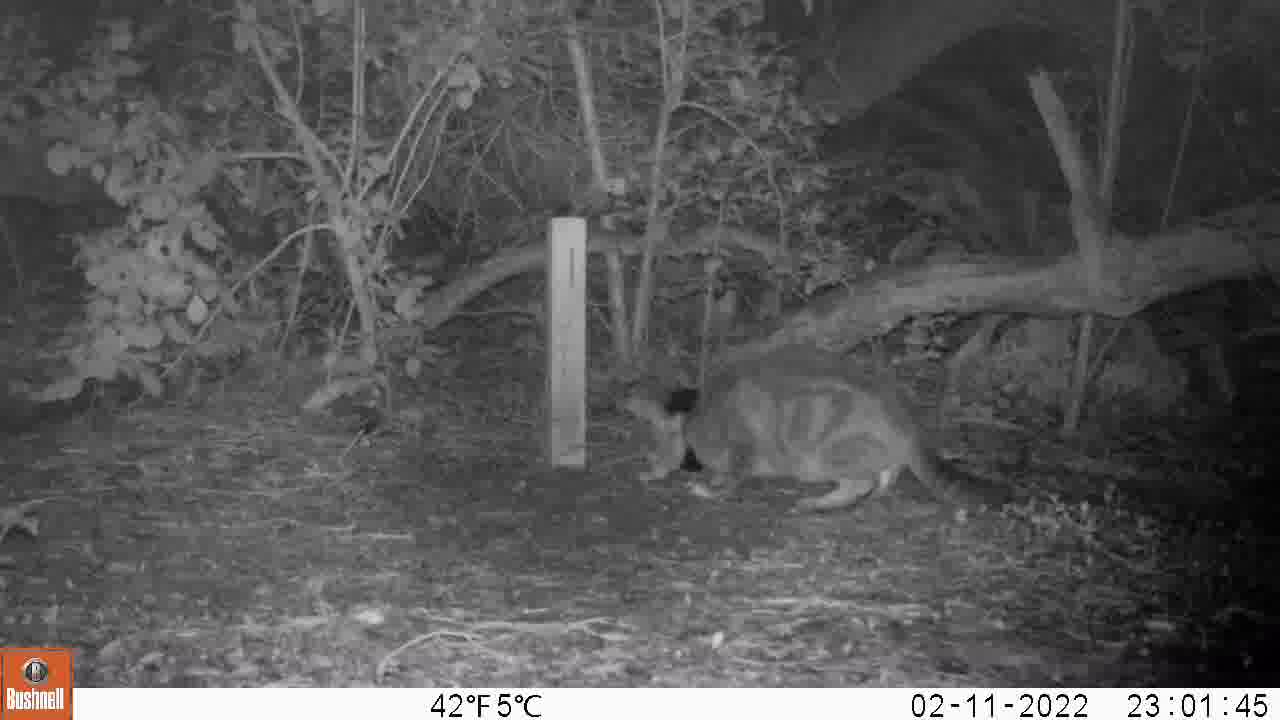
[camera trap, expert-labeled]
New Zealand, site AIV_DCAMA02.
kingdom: Animalia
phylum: Chordata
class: Mammalia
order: Carnivora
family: Felidae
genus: Felis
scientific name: Felis catus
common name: domestic cat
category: cat